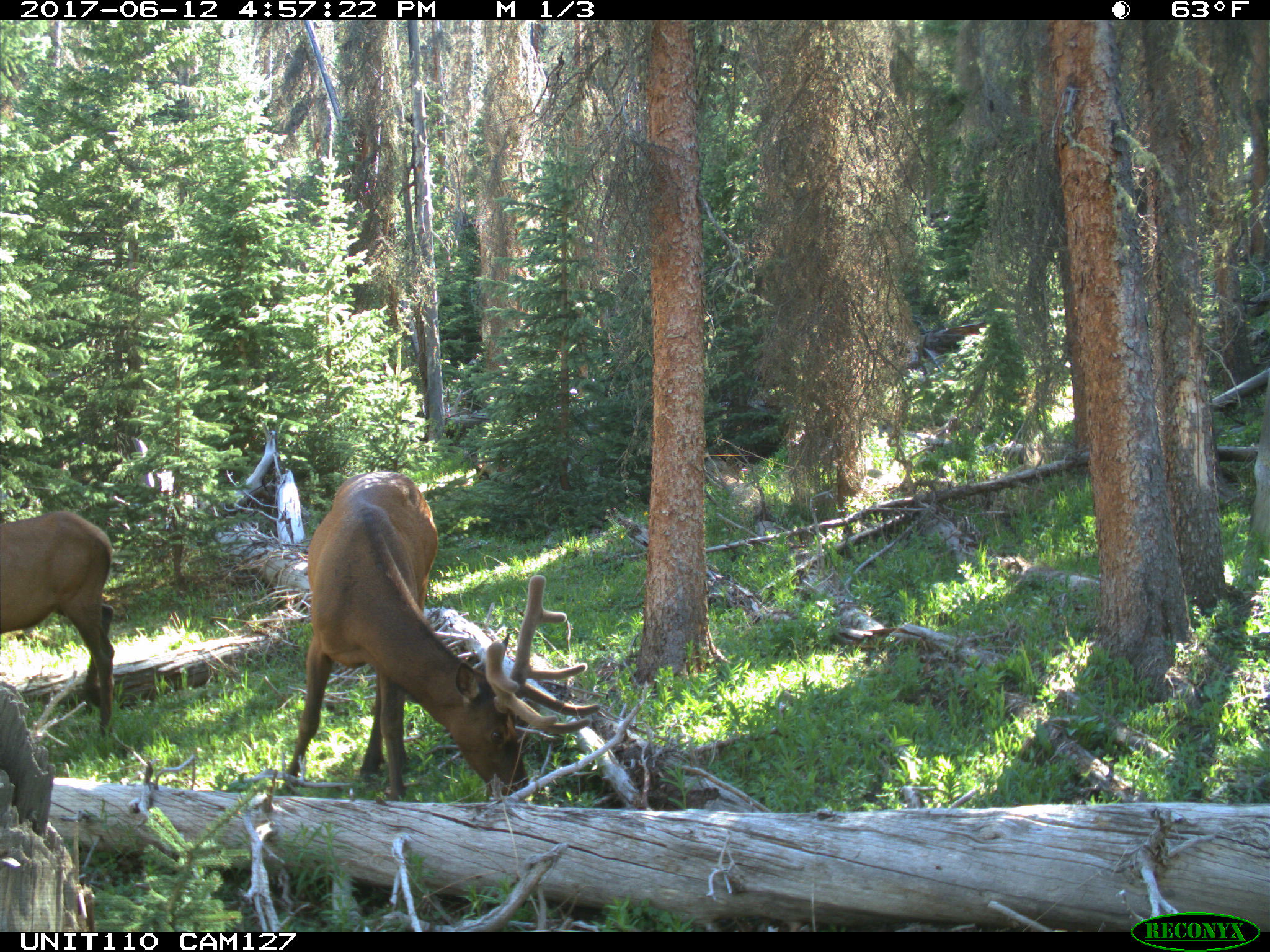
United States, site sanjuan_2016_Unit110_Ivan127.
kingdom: Animalia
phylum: Chordata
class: Mammalia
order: Artiodactyla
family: Cervidae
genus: Cervus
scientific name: Cervus elaphus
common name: red deer